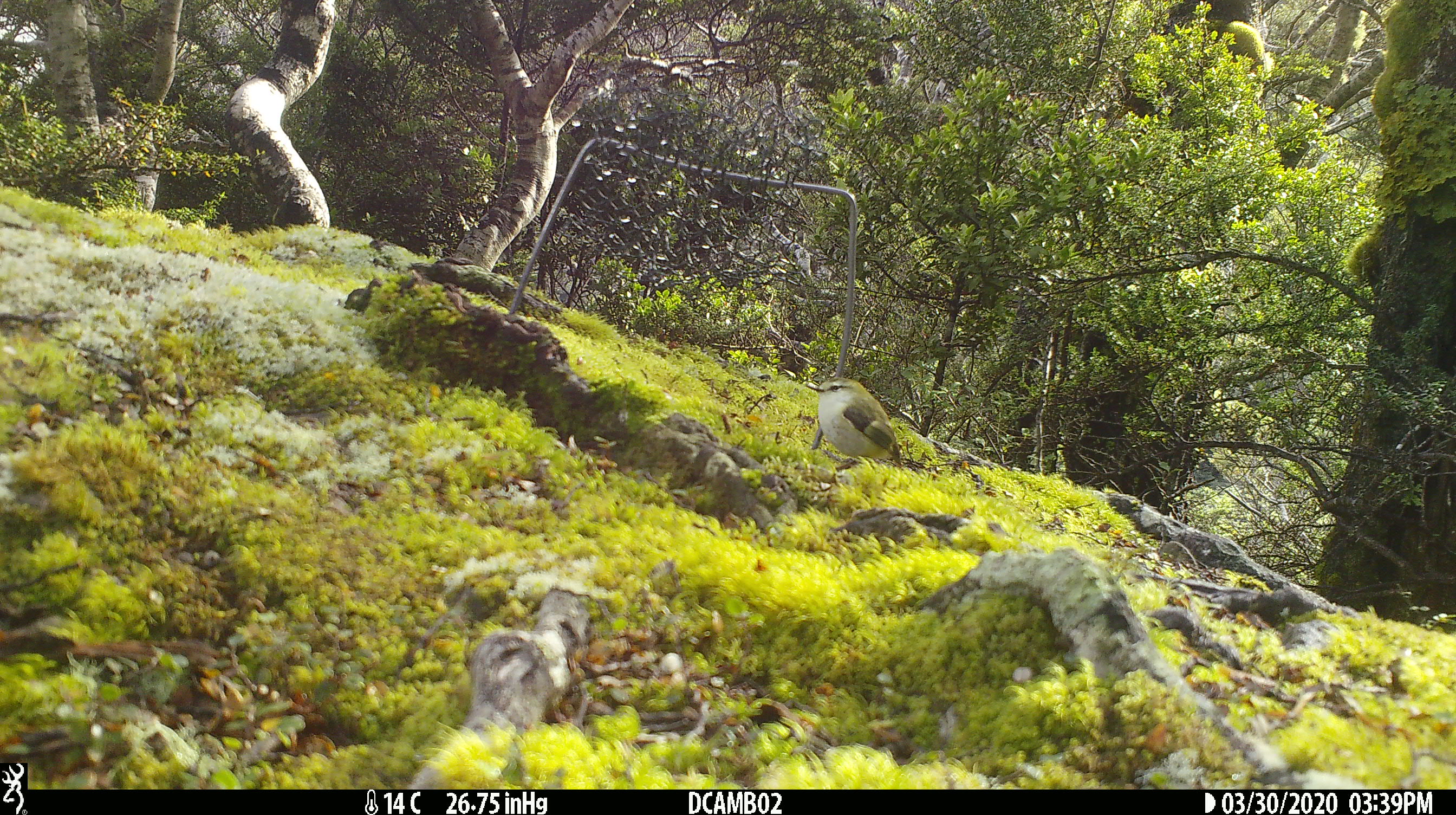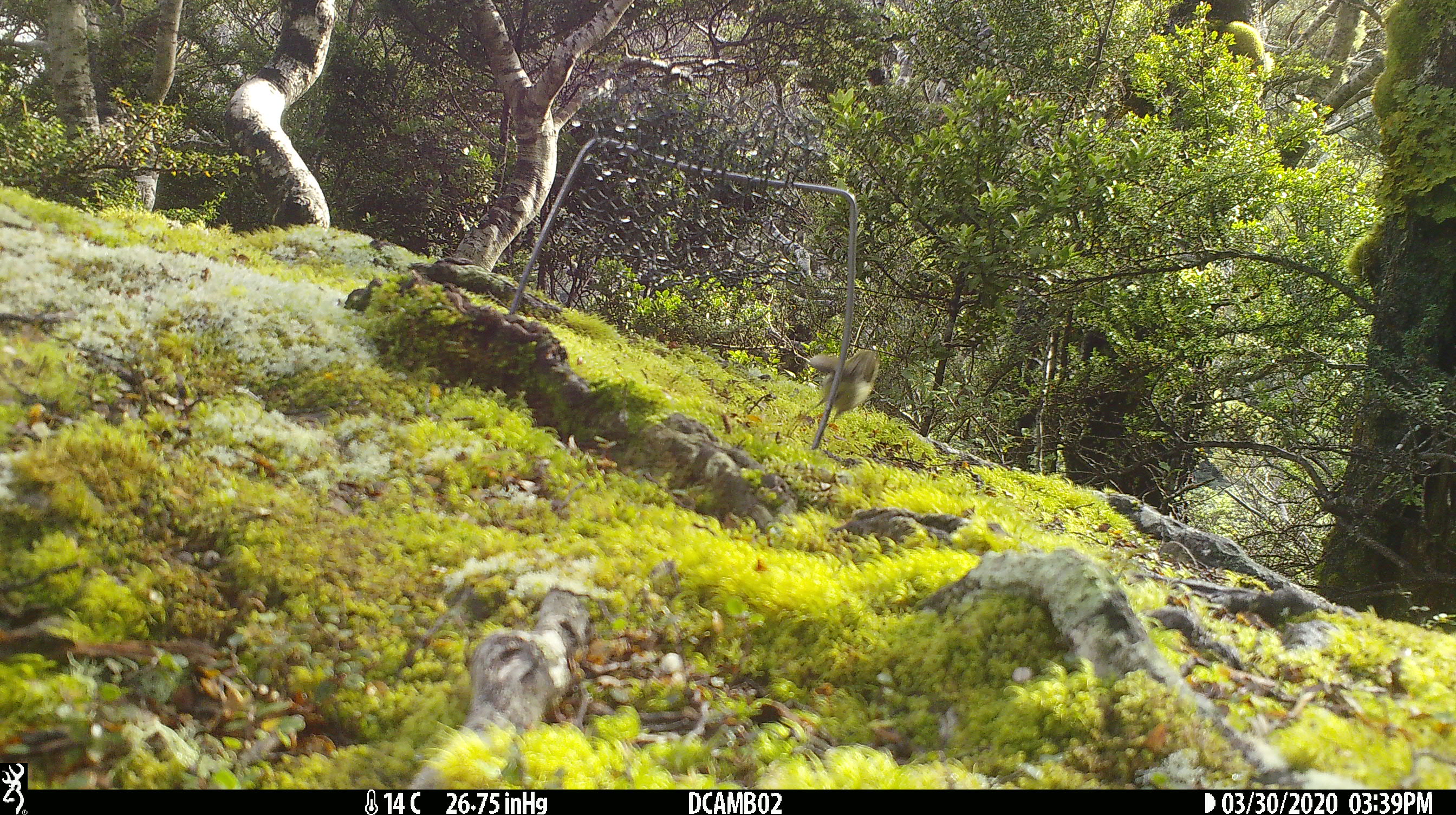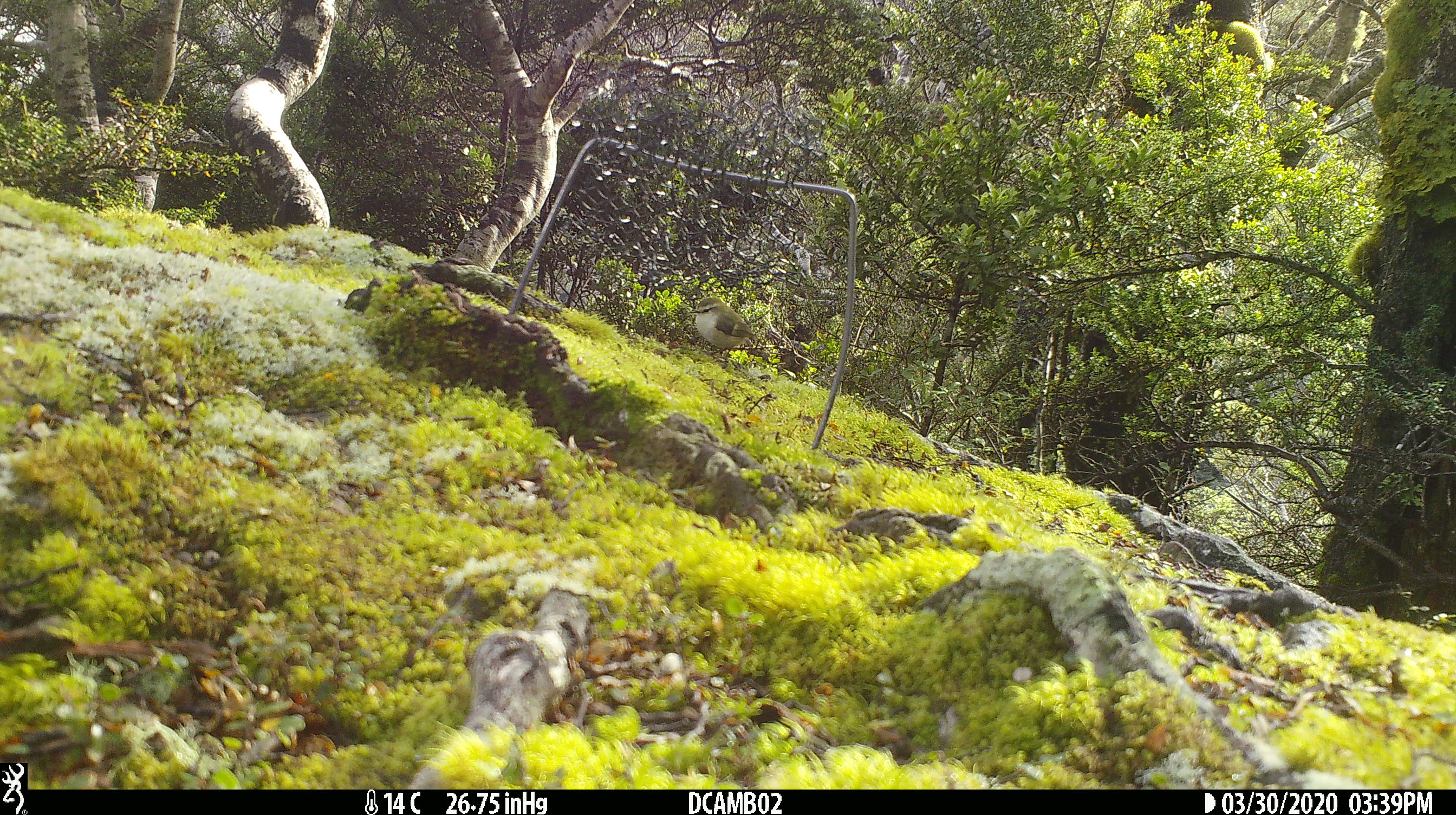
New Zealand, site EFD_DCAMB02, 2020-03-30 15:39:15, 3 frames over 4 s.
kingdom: Animalia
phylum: Chordata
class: Aves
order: Passeriformes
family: Acanthisittidae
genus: Acanthisitta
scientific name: Acanthisitta chloris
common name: rifleman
Rifleman (Acanthisitta chloris).